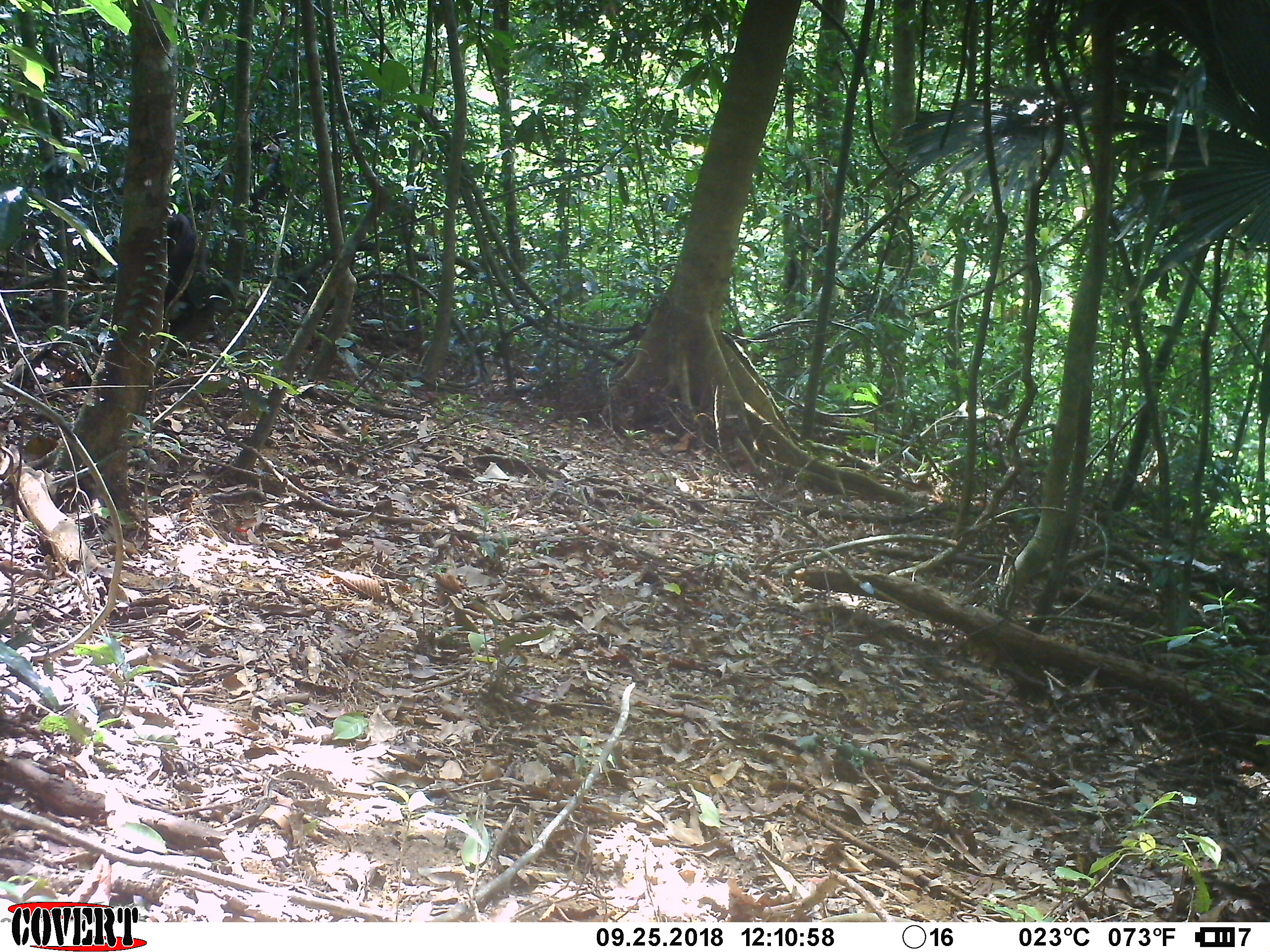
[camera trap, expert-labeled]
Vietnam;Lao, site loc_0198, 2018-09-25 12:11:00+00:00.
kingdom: Animalia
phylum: Chordata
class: Mammalia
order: Primates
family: Cercopithecidae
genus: Macaca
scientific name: Macaca arctoides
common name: stump-tailed macaque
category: stump tailed macaque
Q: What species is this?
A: Stump tailed macaque (stump-tailed macaque) (Macaca arctoides).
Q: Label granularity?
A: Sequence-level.